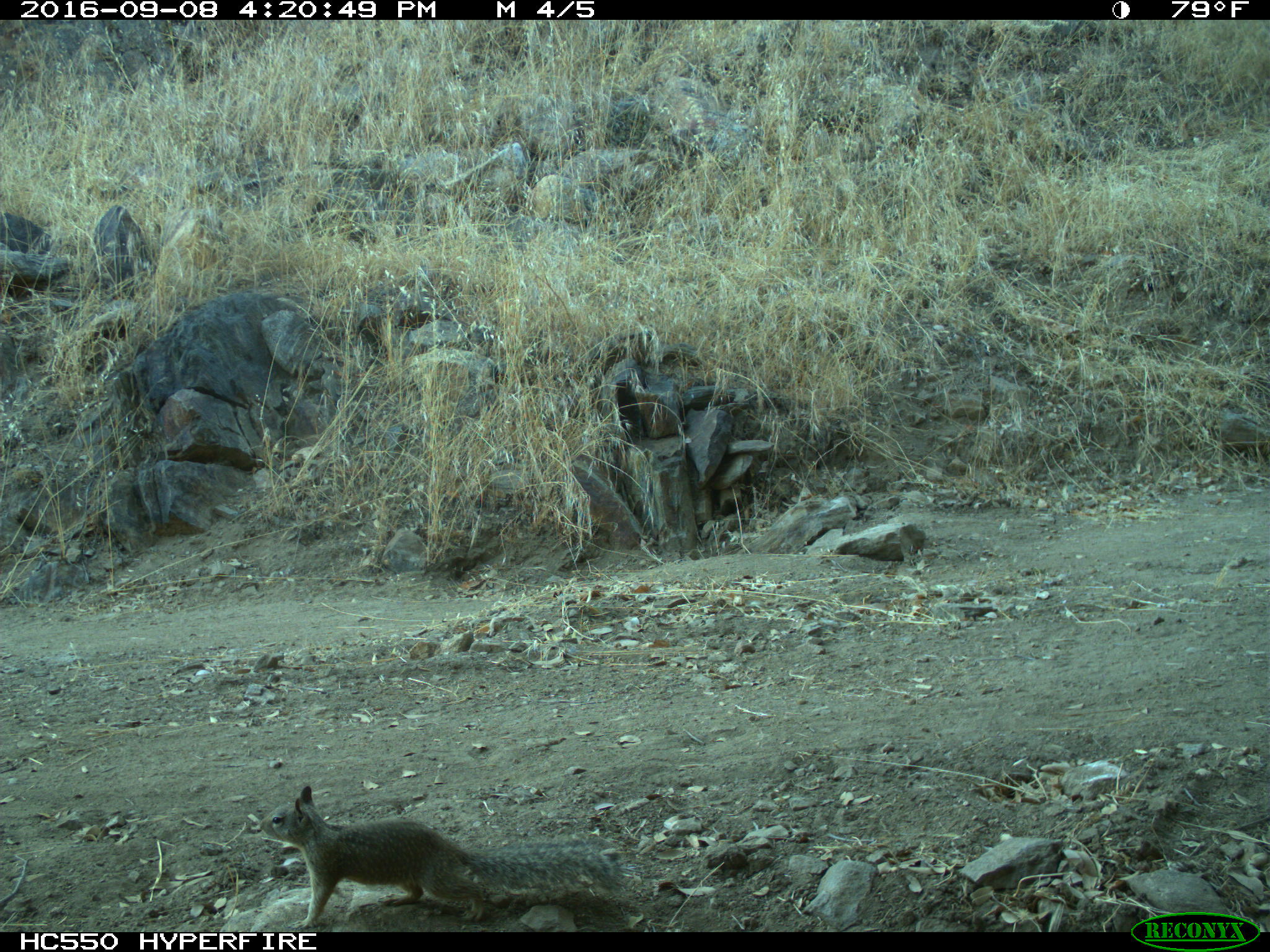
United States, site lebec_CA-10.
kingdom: Animalia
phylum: Chordata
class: Mammalia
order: Rodentia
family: Sciuridae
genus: Otospermophilus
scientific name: Otospermophilus beecheyi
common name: california ground squirrel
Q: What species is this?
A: Otospermophilus beecheyi (california ground squirrel).